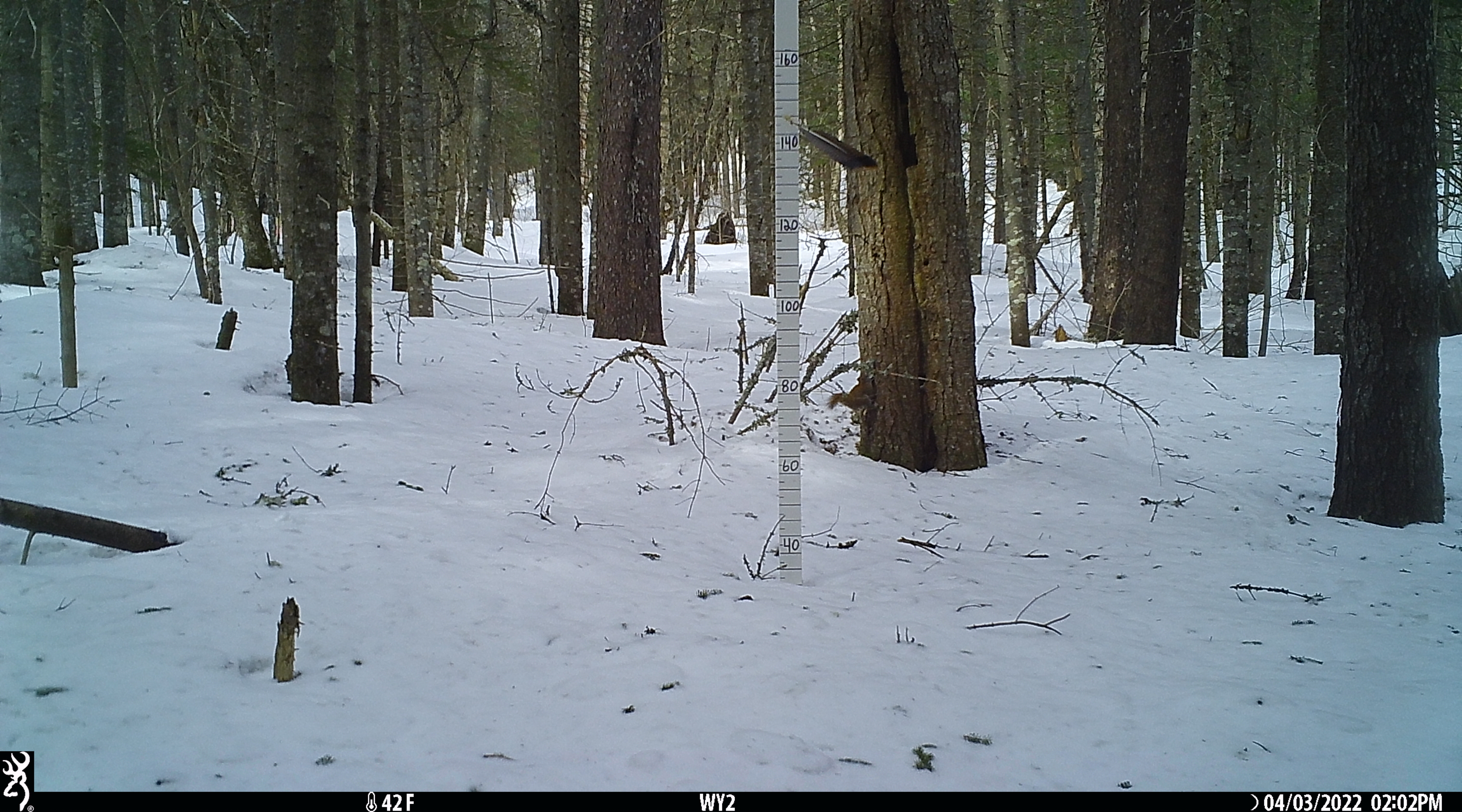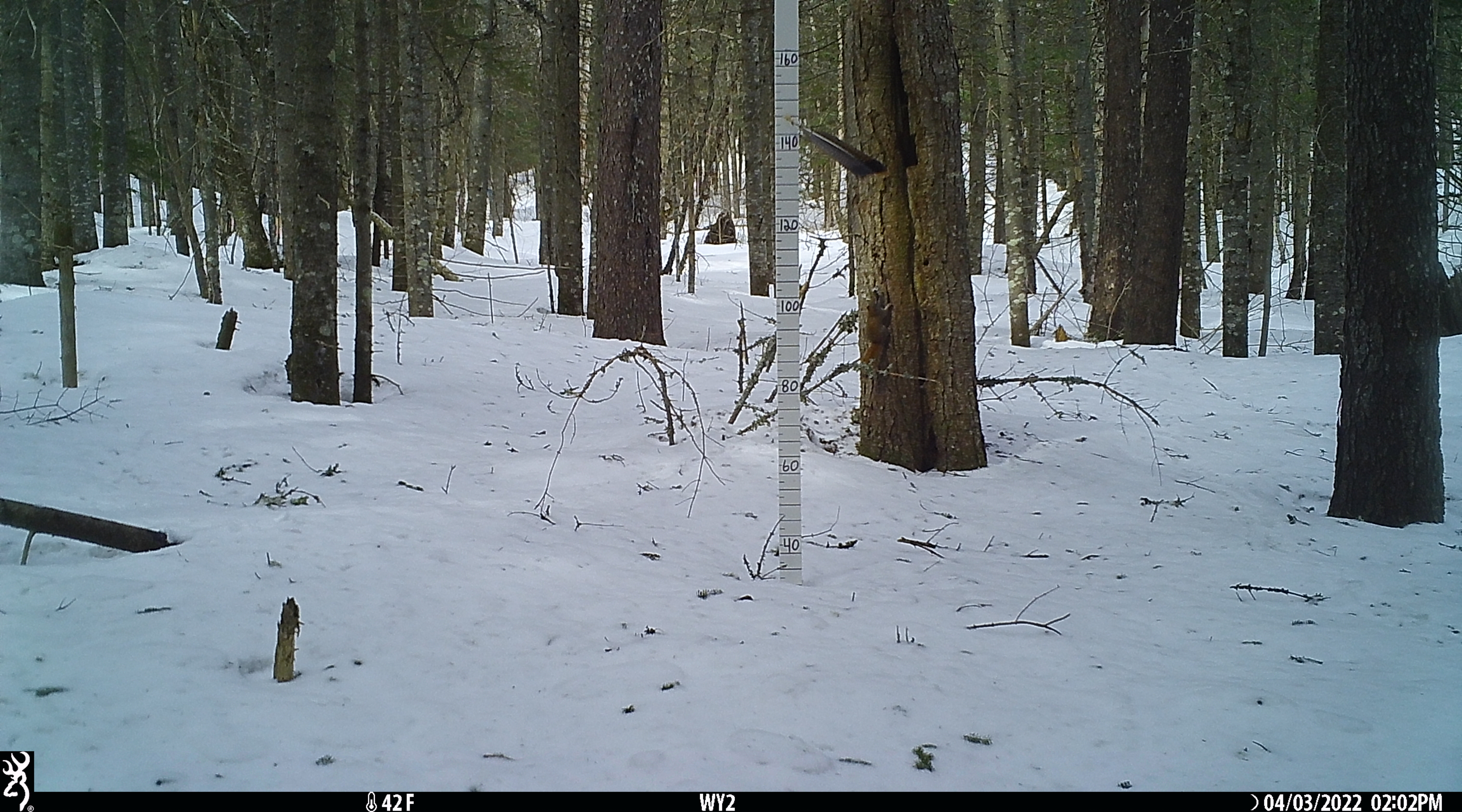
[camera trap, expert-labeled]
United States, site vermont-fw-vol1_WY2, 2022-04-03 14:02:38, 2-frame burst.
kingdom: Animalia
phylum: Chordata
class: Mammalia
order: Rodentia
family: Sciuridae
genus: Tamiasciurus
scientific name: Tamiasciurus hudsonicus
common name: red squirrel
Red squirrel (Tamiasciurus hudsonicus).